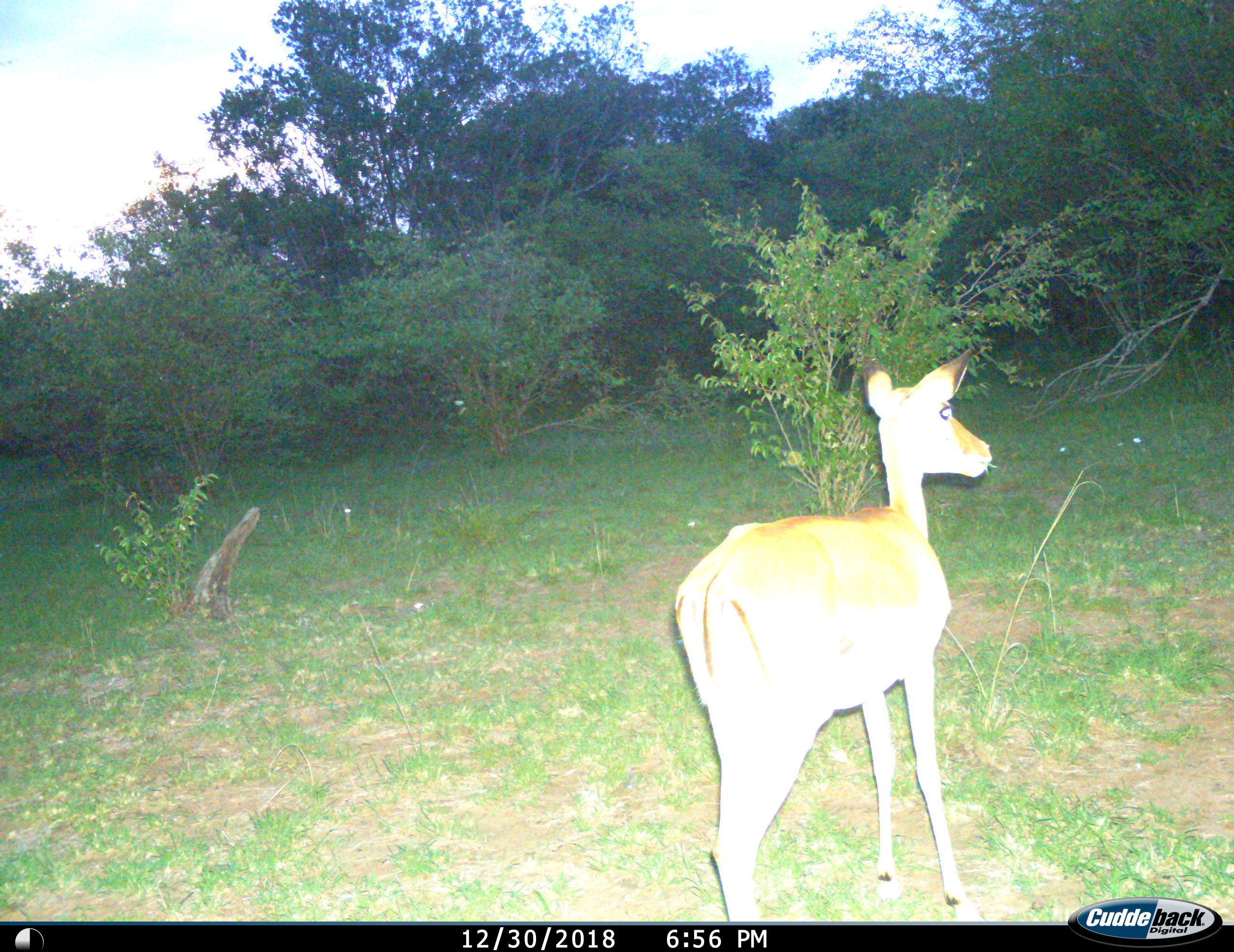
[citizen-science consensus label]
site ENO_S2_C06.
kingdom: Animalia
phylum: Chordata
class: Mammalia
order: Artiodactyla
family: Bovidae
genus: Aepyceros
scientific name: Aepyceros melampus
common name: impala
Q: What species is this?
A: Impala (Aepyceros melampus).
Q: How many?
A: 1.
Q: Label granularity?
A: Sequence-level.